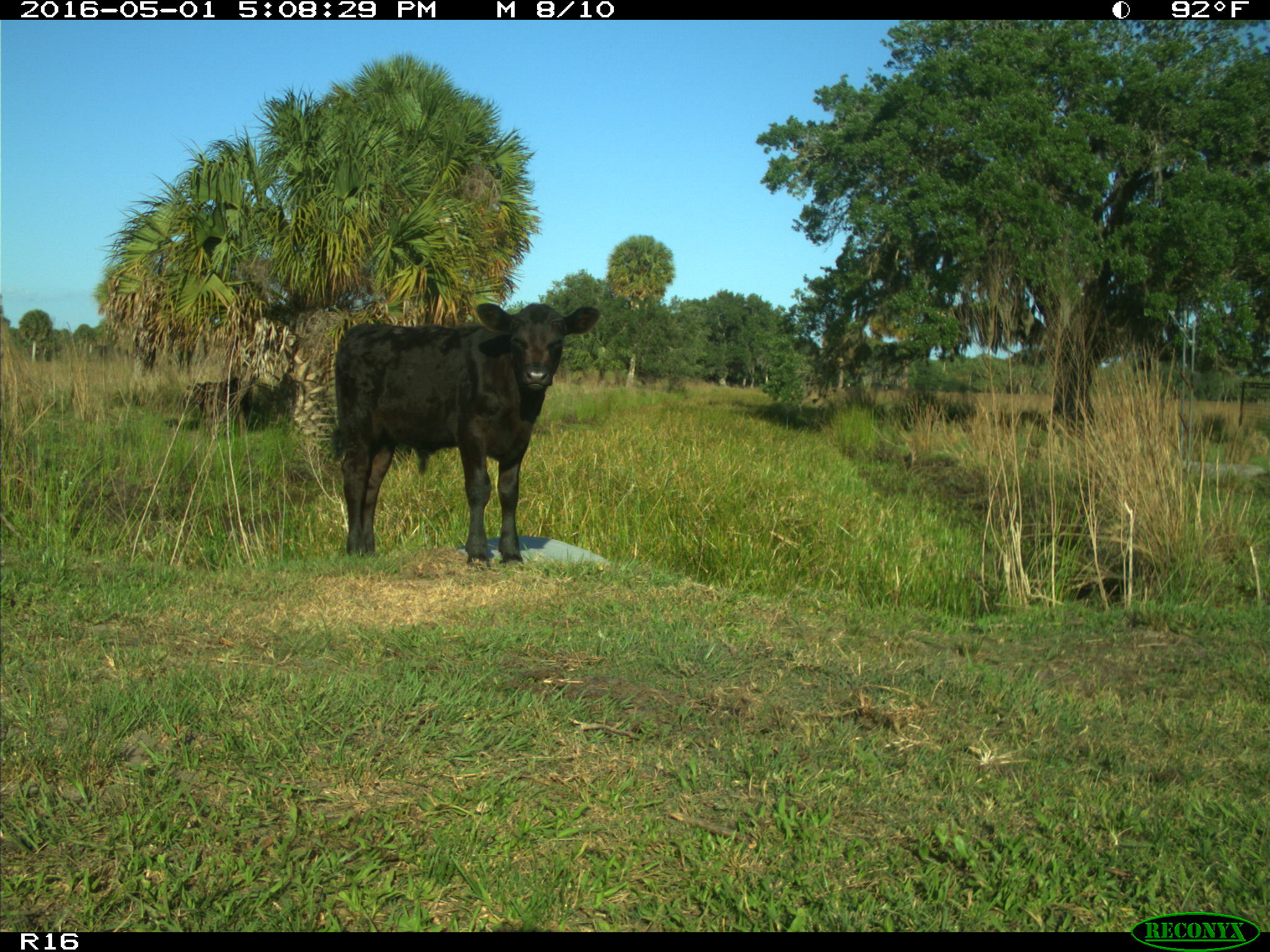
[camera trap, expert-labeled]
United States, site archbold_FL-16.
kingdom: Animalia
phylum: Chordata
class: Mammalia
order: Artiodactyla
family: Bovidae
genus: Bos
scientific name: Bos taurus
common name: domestic cow